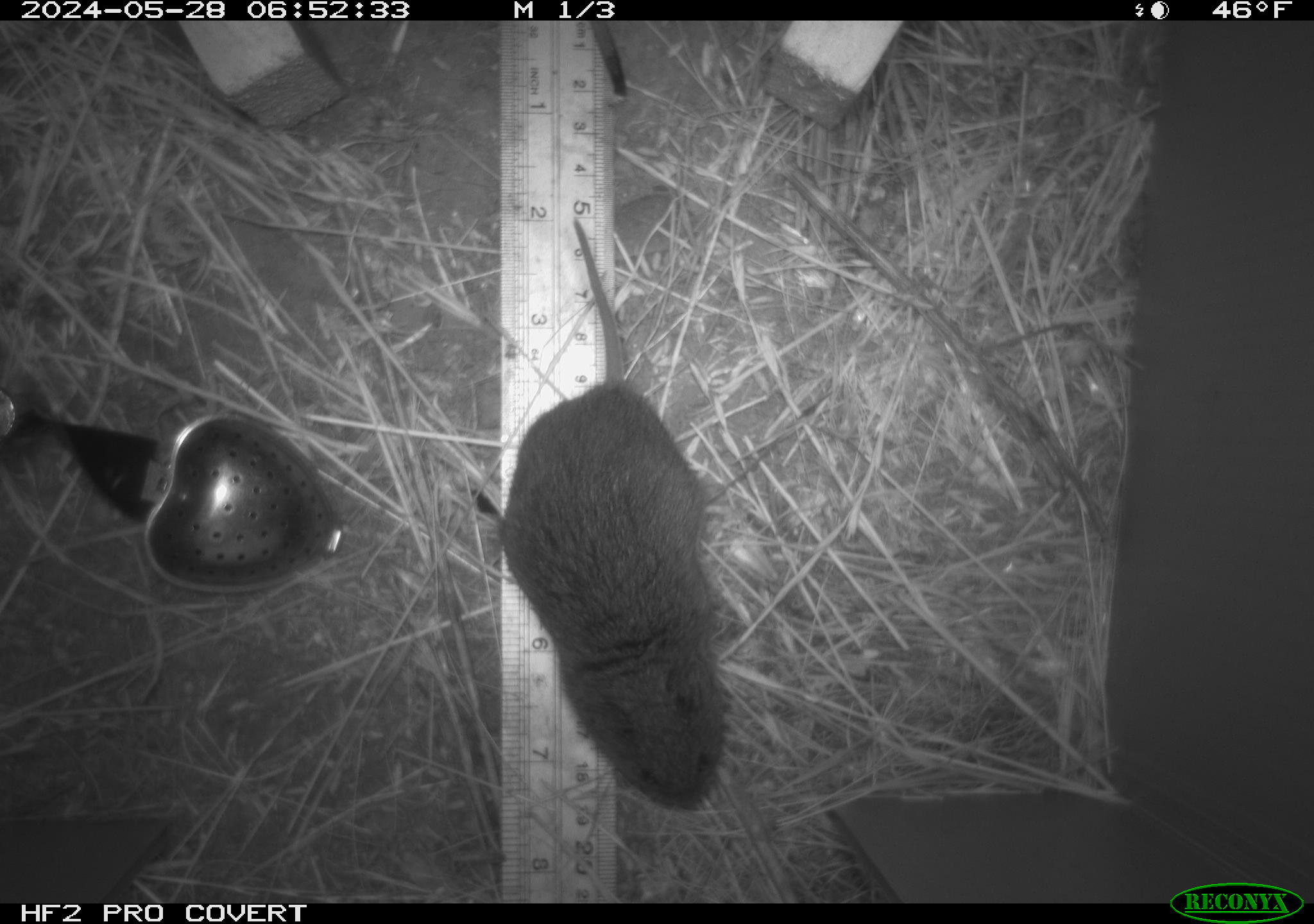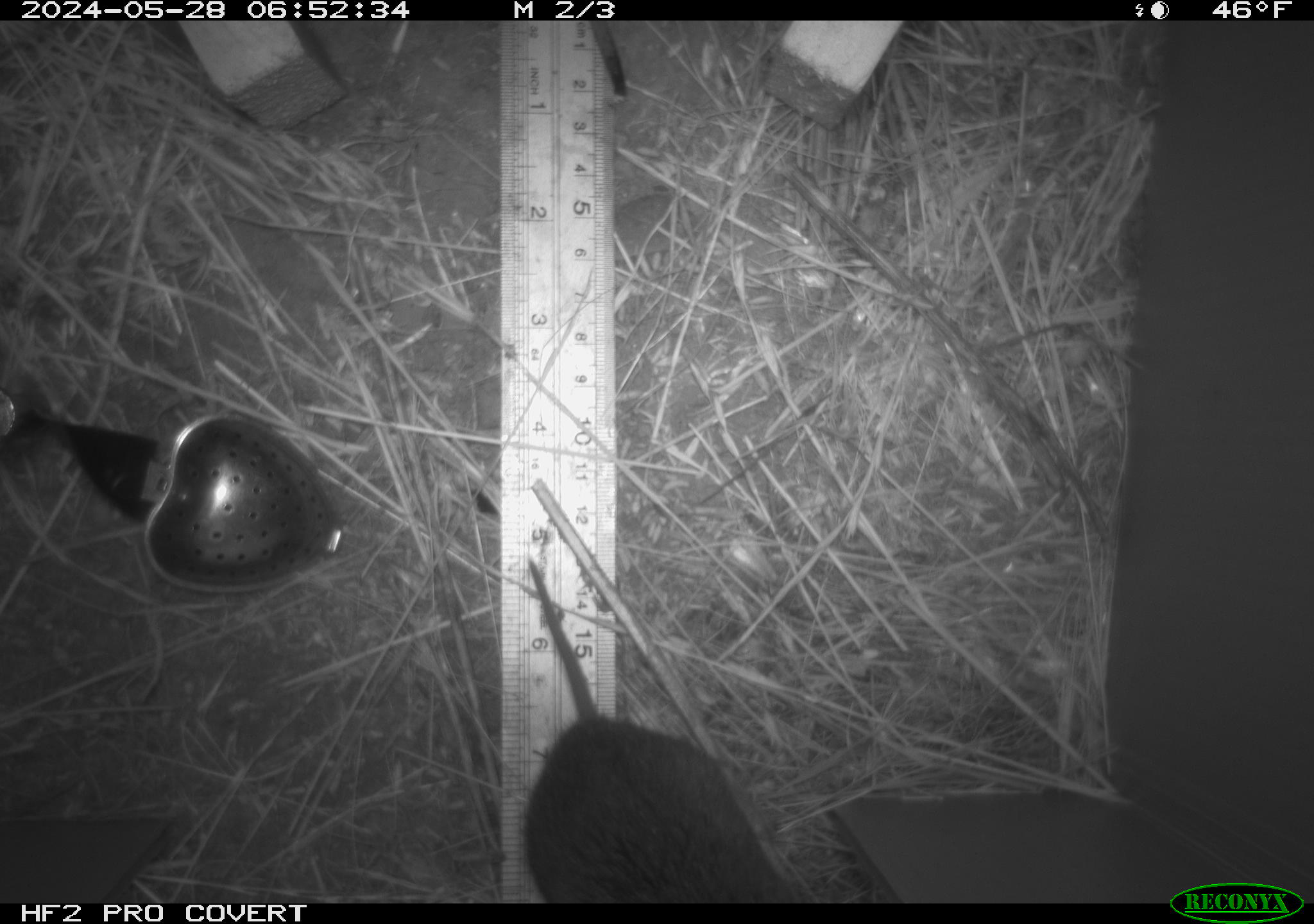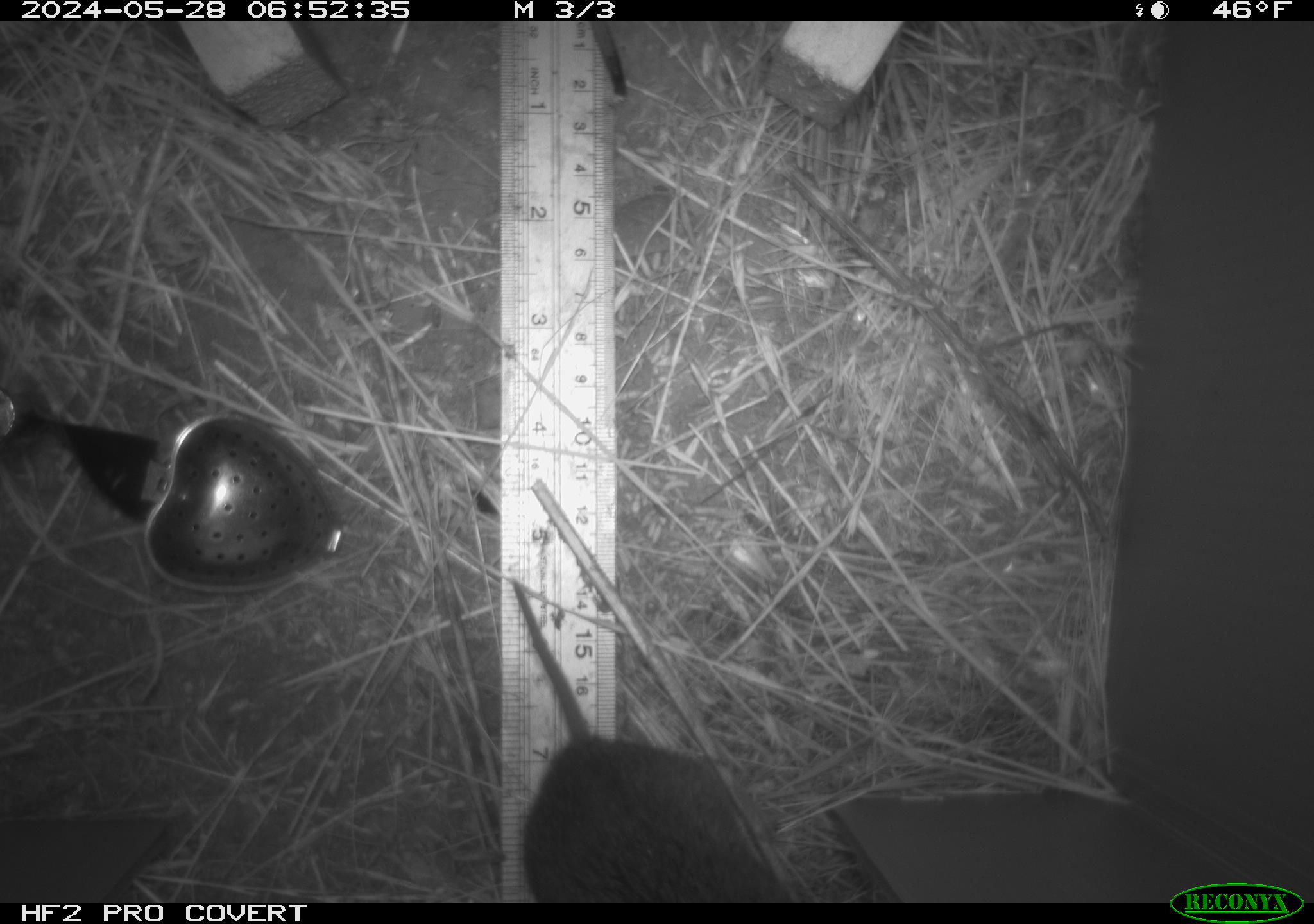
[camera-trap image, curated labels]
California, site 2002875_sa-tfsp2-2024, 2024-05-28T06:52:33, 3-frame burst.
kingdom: Animalia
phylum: Chordata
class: Mammalia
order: Rodentia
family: Cricetidae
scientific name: Arvicolinae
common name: voles, lemmings, and muskrats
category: arvicolinae subfamily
Arvicolinae subfamily (voles, lemmings, and muskrats) (Arvicolinae).